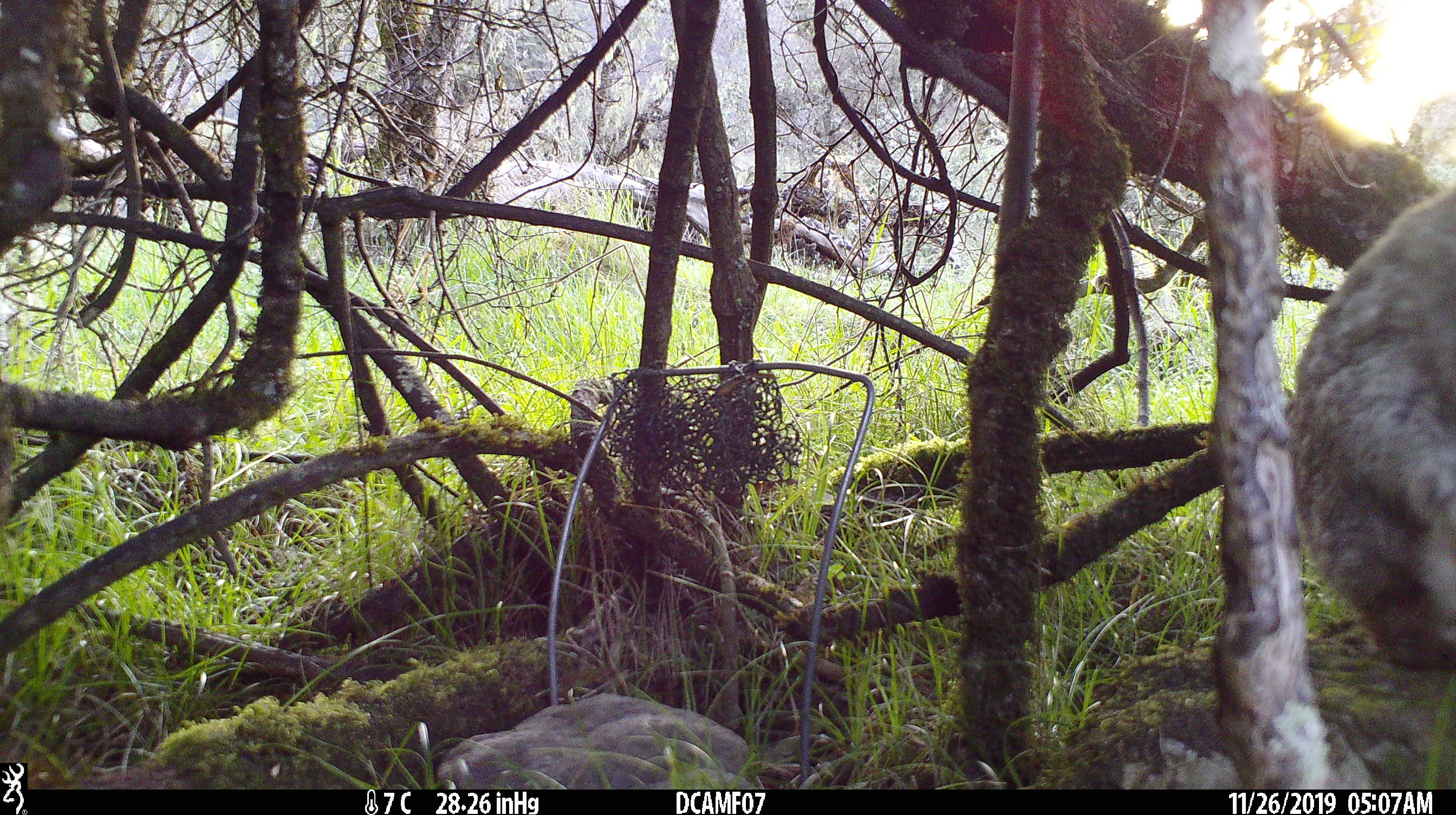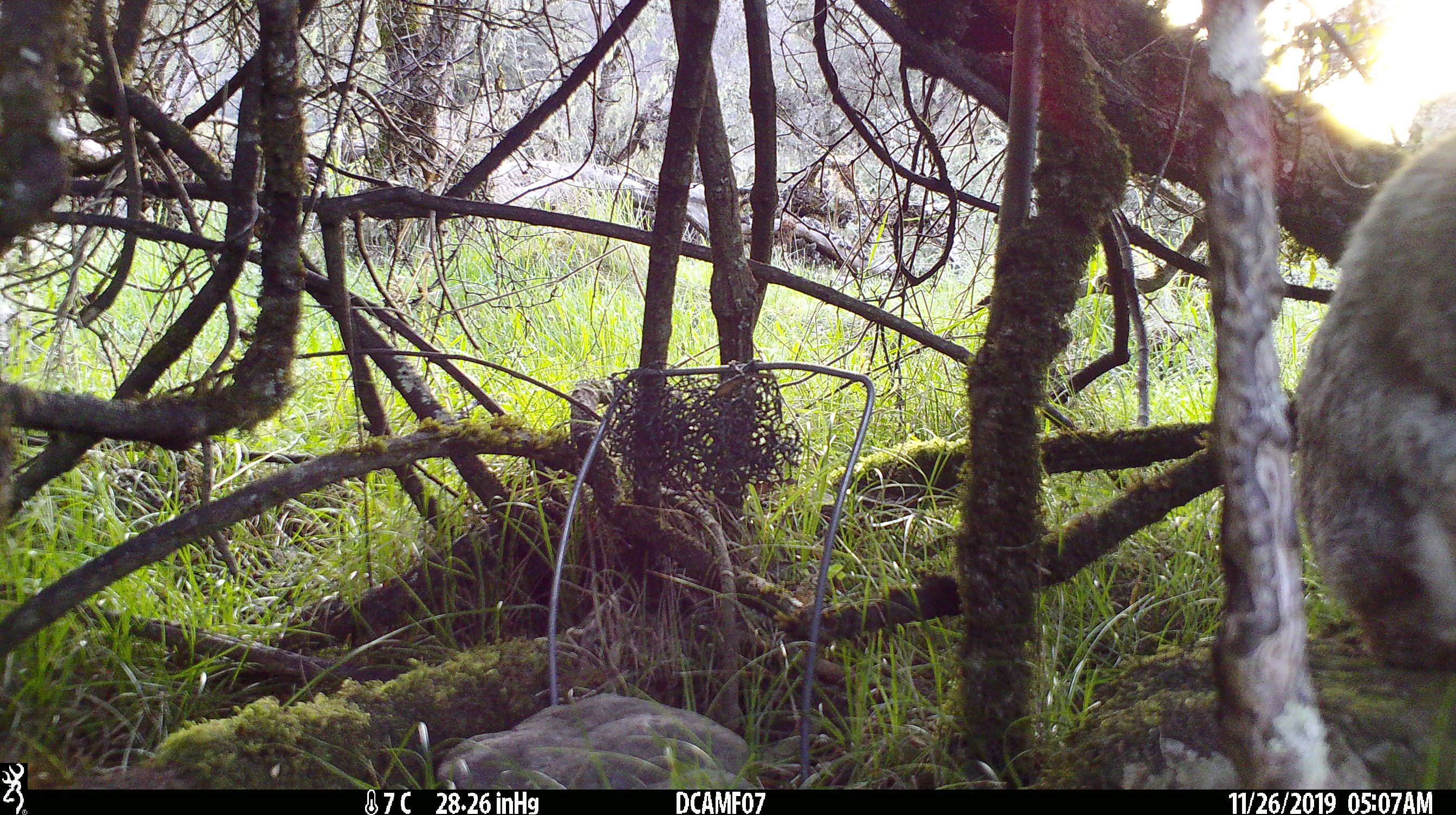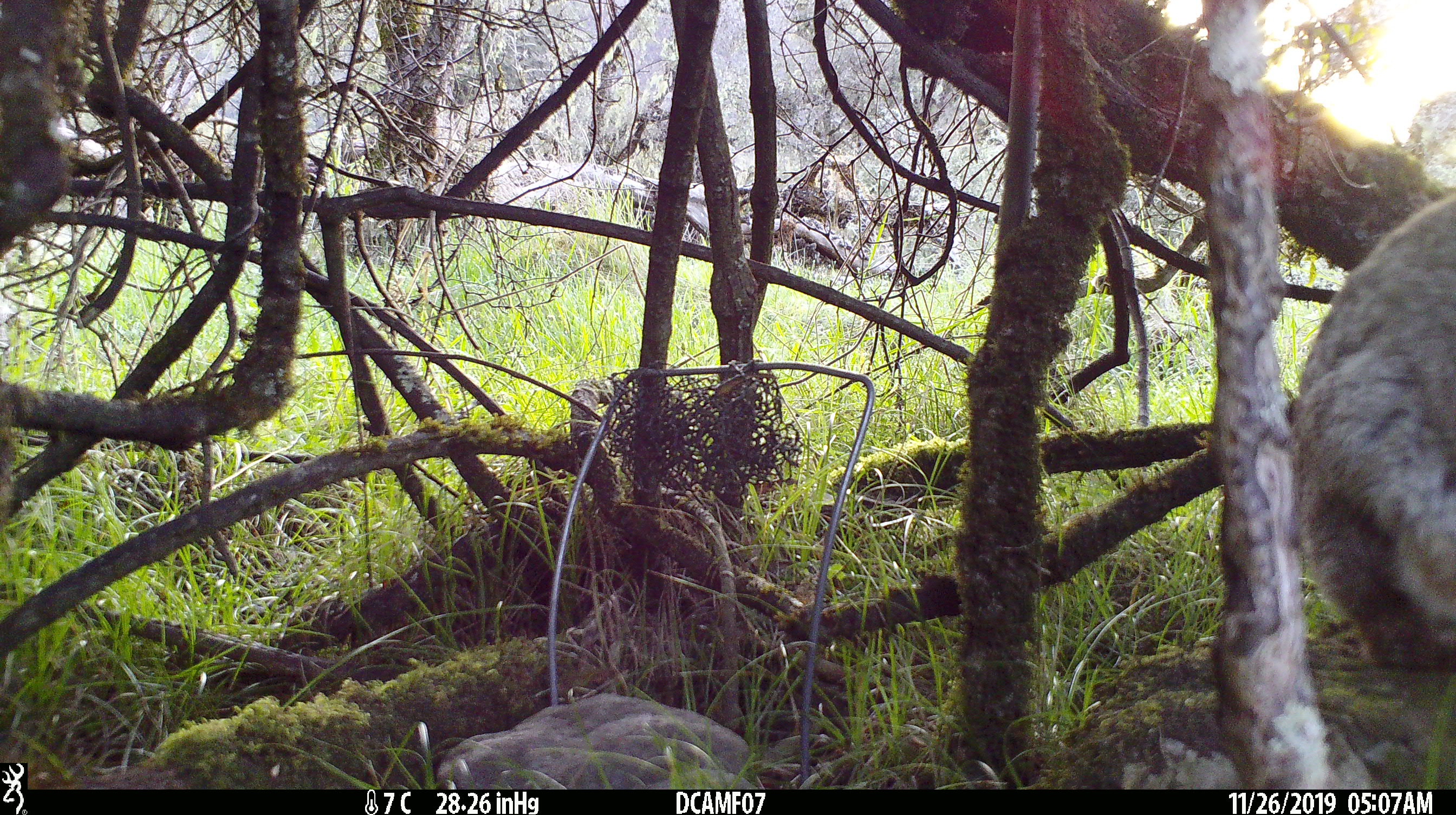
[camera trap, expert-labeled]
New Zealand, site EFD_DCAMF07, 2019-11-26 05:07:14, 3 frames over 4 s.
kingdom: Animalia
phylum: Chordata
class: Mammalia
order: Lagomorpha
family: Leporidae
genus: Oryctolagus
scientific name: Oryctolagus cuniculus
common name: european rabbit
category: rabbit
Rabbit (european rabbit) (Oryctolagus cuniculus).